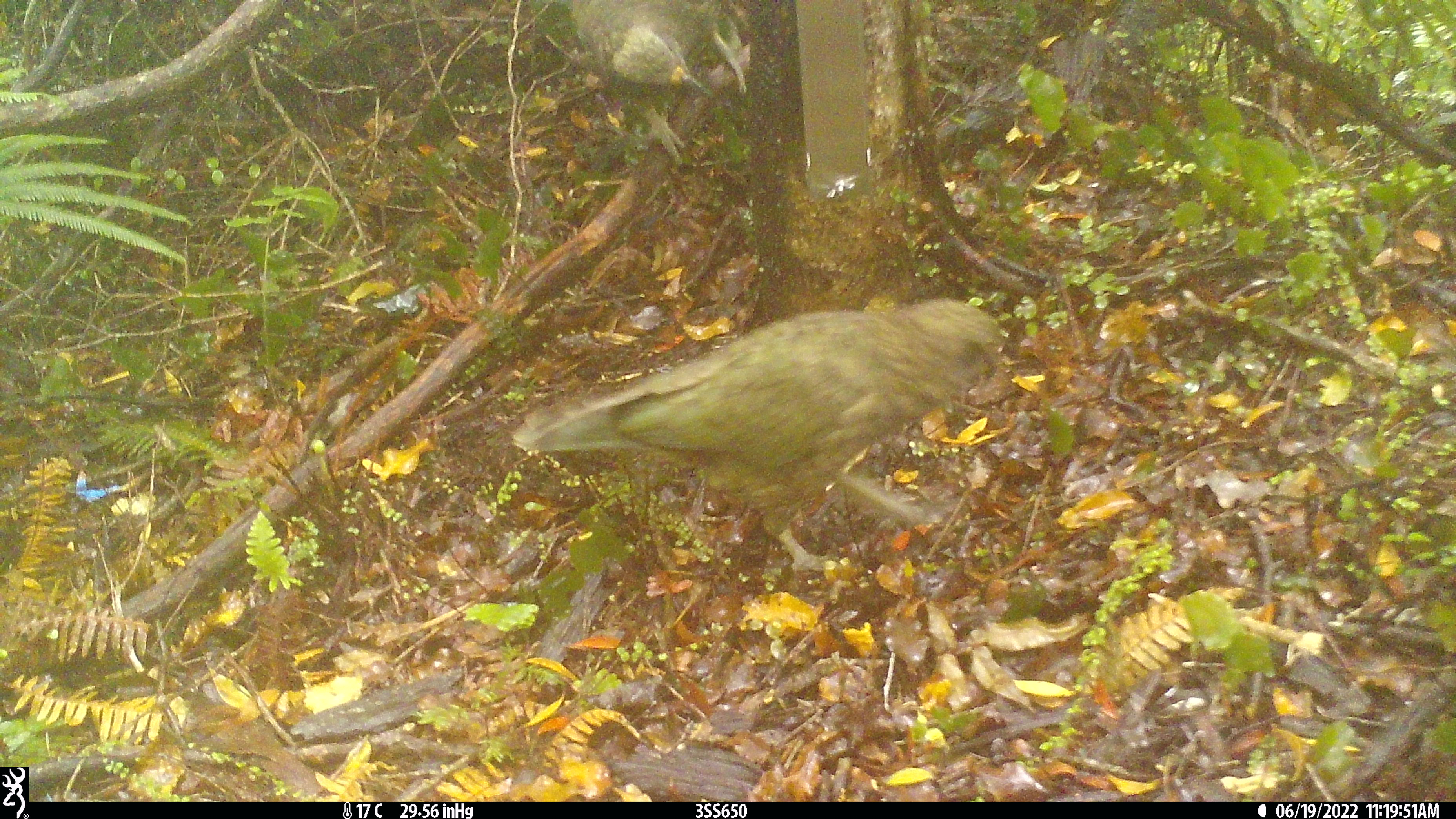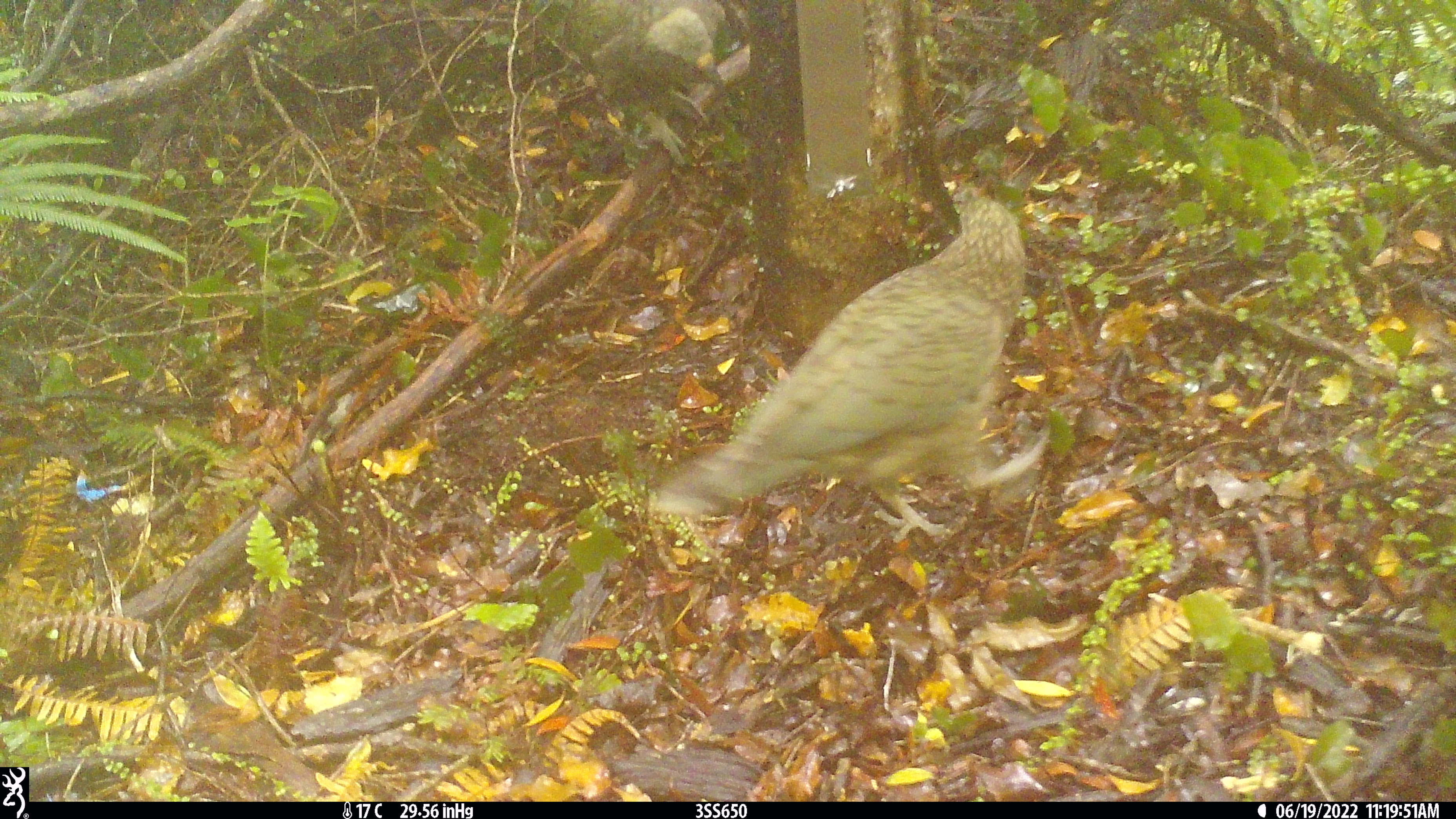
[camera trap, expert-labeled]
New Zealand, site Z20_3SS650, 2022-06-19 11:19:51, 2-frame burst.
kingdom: Animalia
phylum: Chordata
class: Aves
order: Psittaciformes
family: Strigopidae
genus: Nestor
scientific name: Nestor notabilis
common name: kea